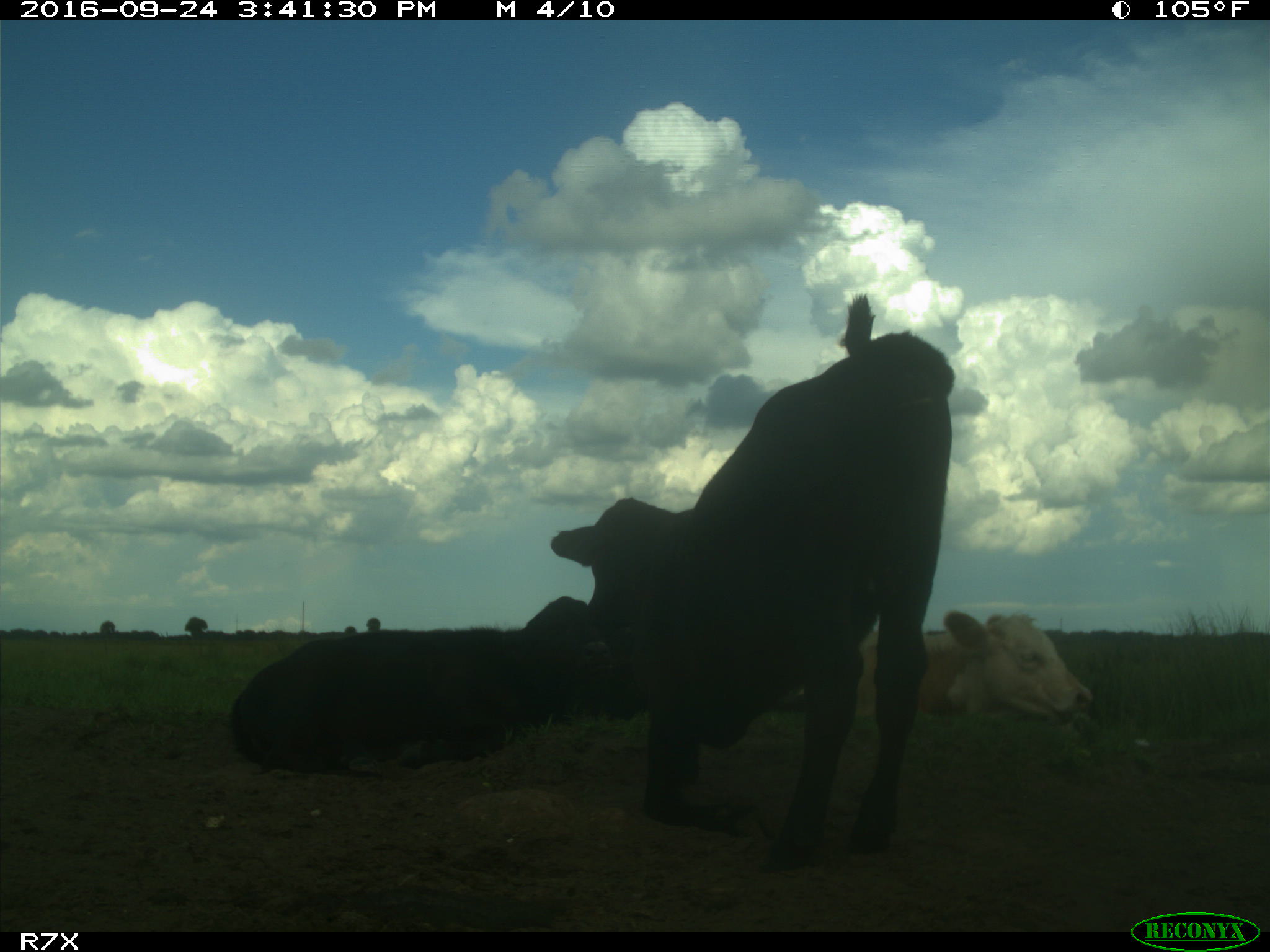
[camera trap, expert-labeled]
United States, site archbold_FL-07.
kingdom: Animalia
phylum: Chordata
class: Mammalia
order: Artiodactyla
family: Bovidae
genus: Bos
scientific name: Bos taurus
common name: domestic cow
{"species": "Bos taurus (domestic cow)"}